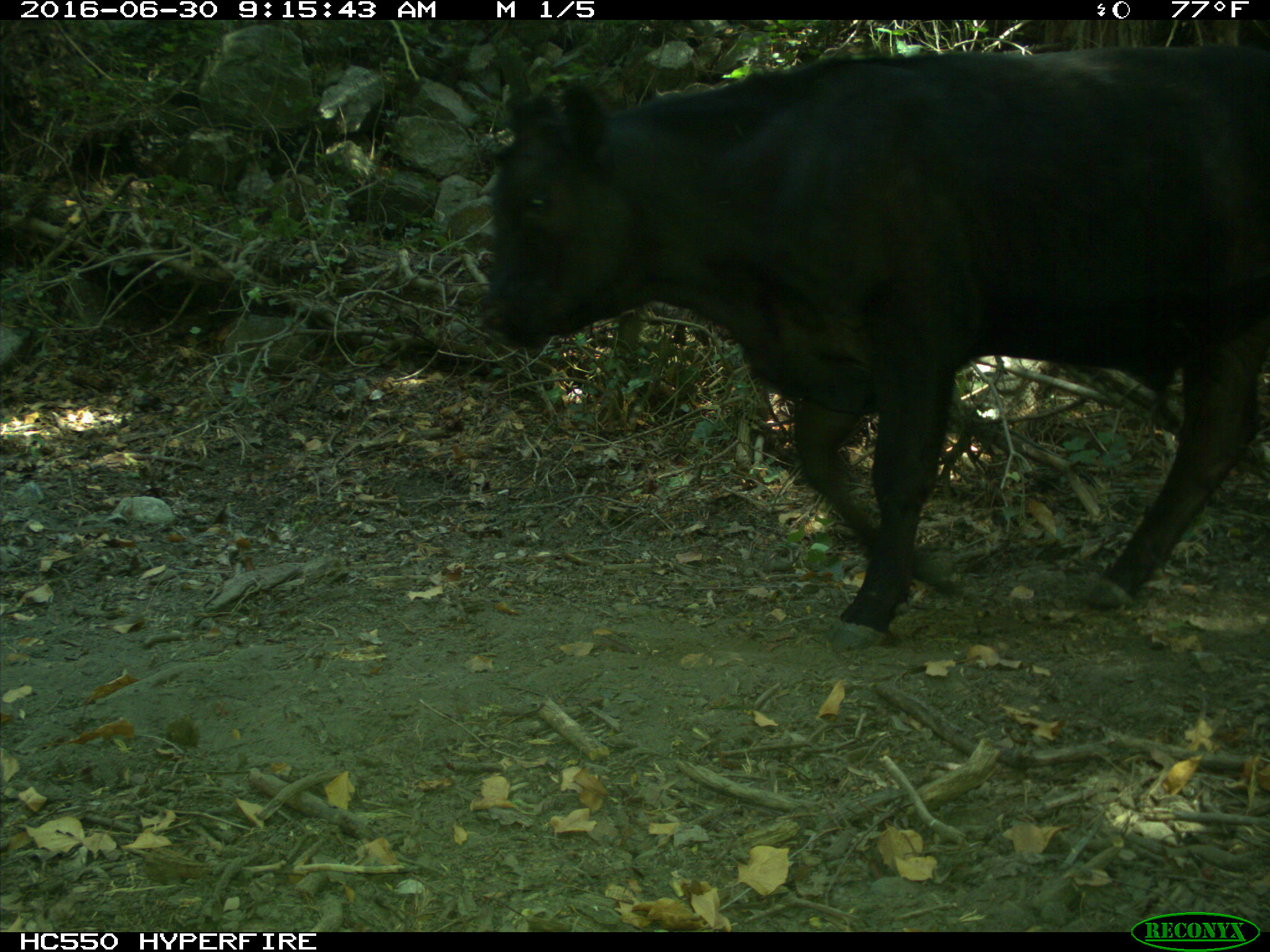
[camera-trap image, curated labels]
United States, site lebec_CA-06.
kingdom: Animalia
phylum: Chordata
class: Mammalia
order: Artiodactyla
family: Bovidae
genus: Bos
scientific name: Bos taurus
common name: domestic cow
Bos taurus (domestic cow).